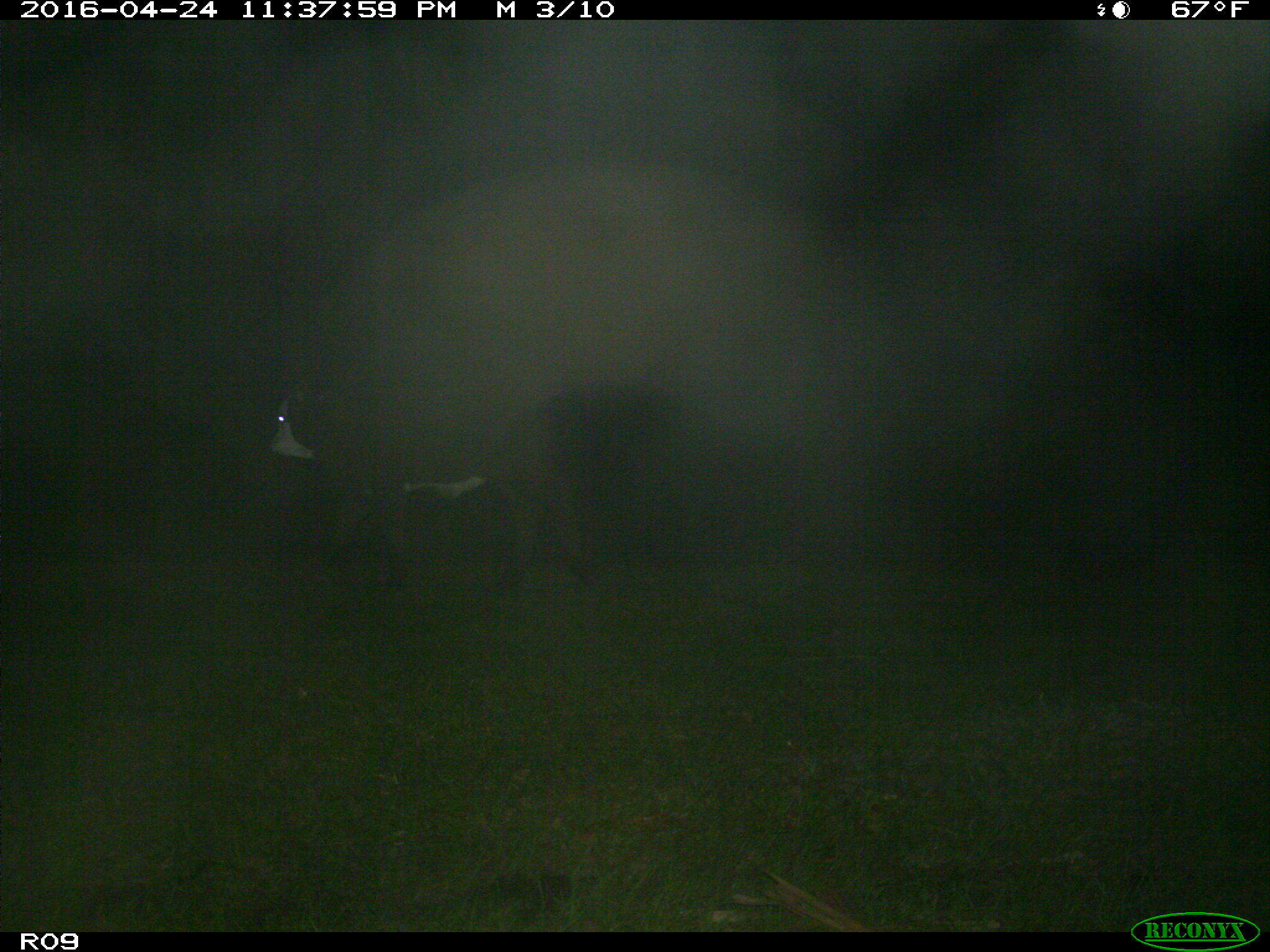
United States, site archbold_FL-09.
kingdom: Animalia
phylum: Chordata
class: Mammalia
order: Artiodactyla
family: Bovidae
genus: Bos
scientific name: Bos taurus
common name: domestic cow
Bos taurus (domestic cow).